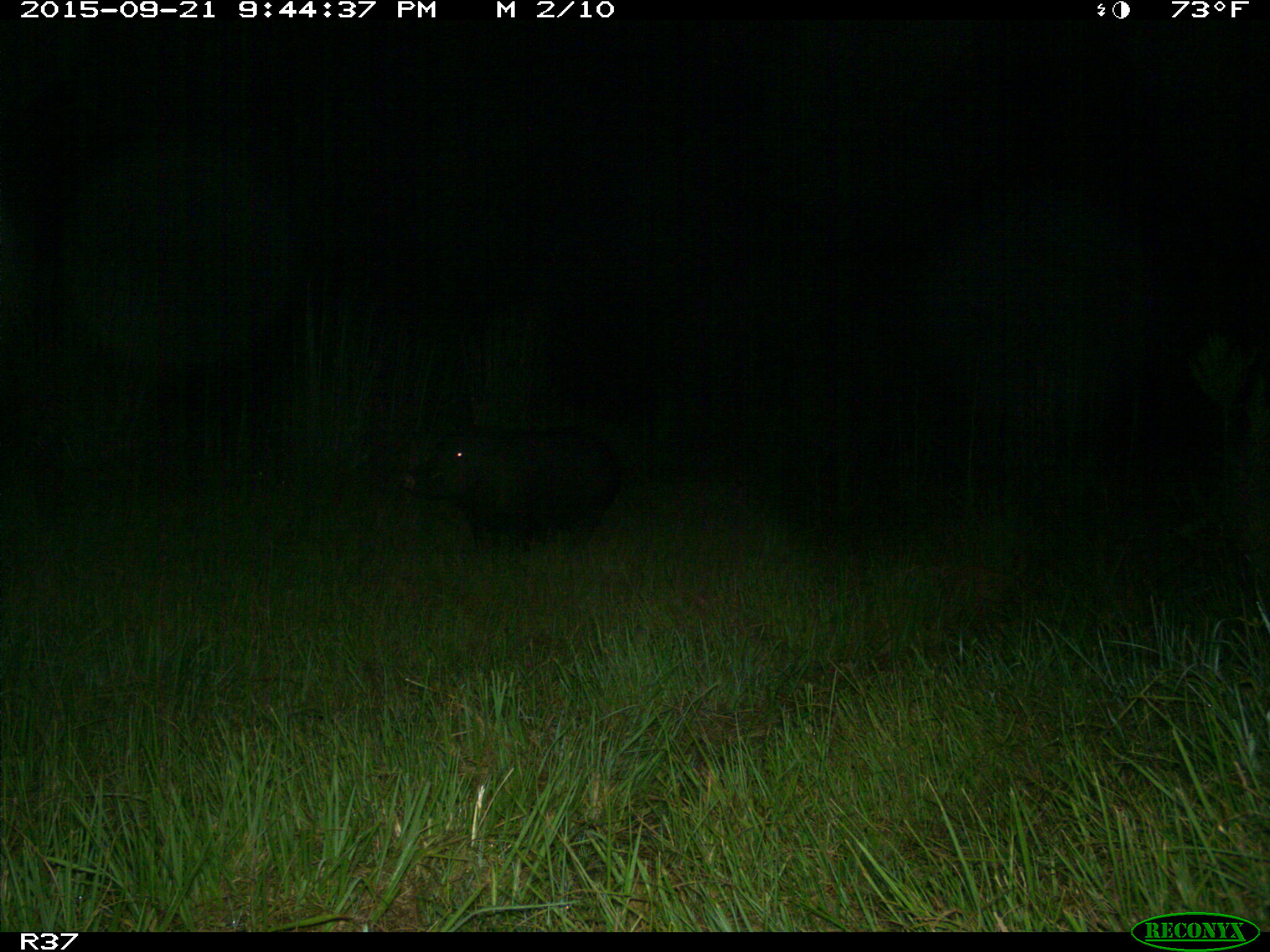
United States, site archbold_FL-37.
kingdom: Animalia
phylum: Chordata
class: Mammalia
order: Artiodactyla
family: Suidae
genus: Sus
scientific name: Sus scrofa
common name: wild boar